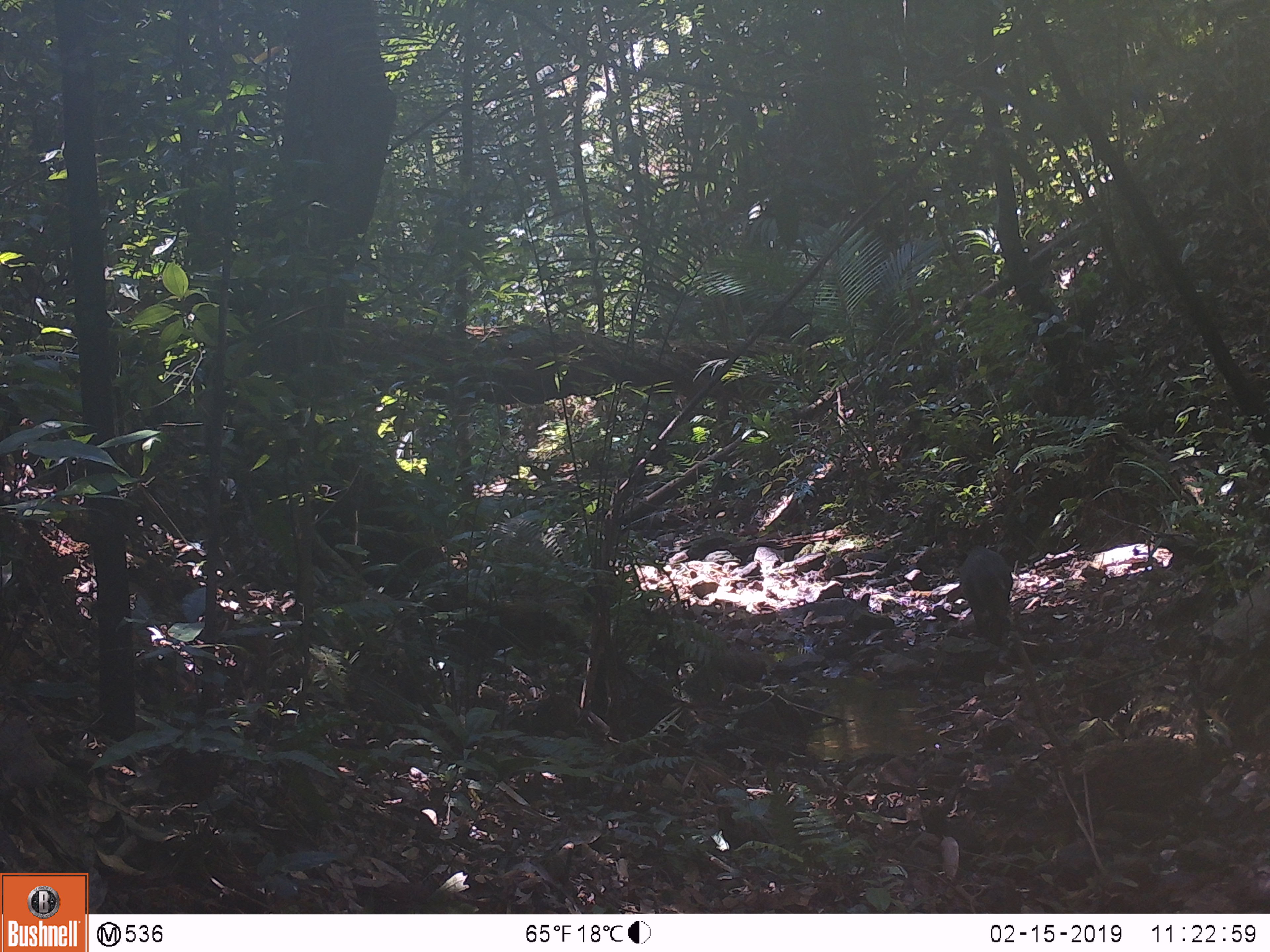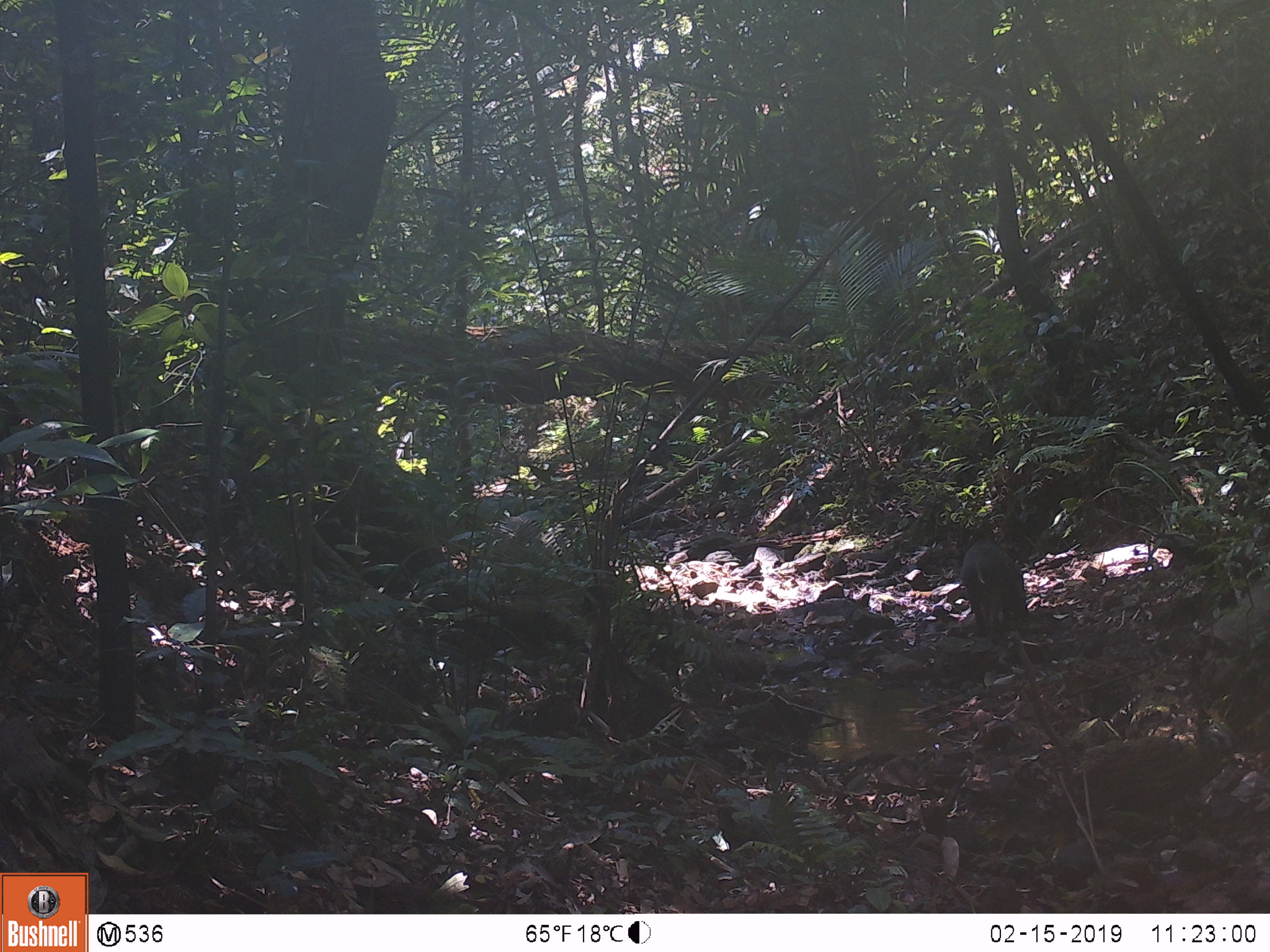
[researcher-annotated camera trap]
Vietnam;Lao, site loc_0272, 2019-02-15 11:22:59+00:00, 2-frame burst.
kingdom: Animalia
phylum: Chordata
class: Mammalia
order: Artiodactyla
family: Suidae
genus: Sus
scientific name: Sus scrofa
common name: eurasian wild pig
Eurasian wild pig (Sus scrofa). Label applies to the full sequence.